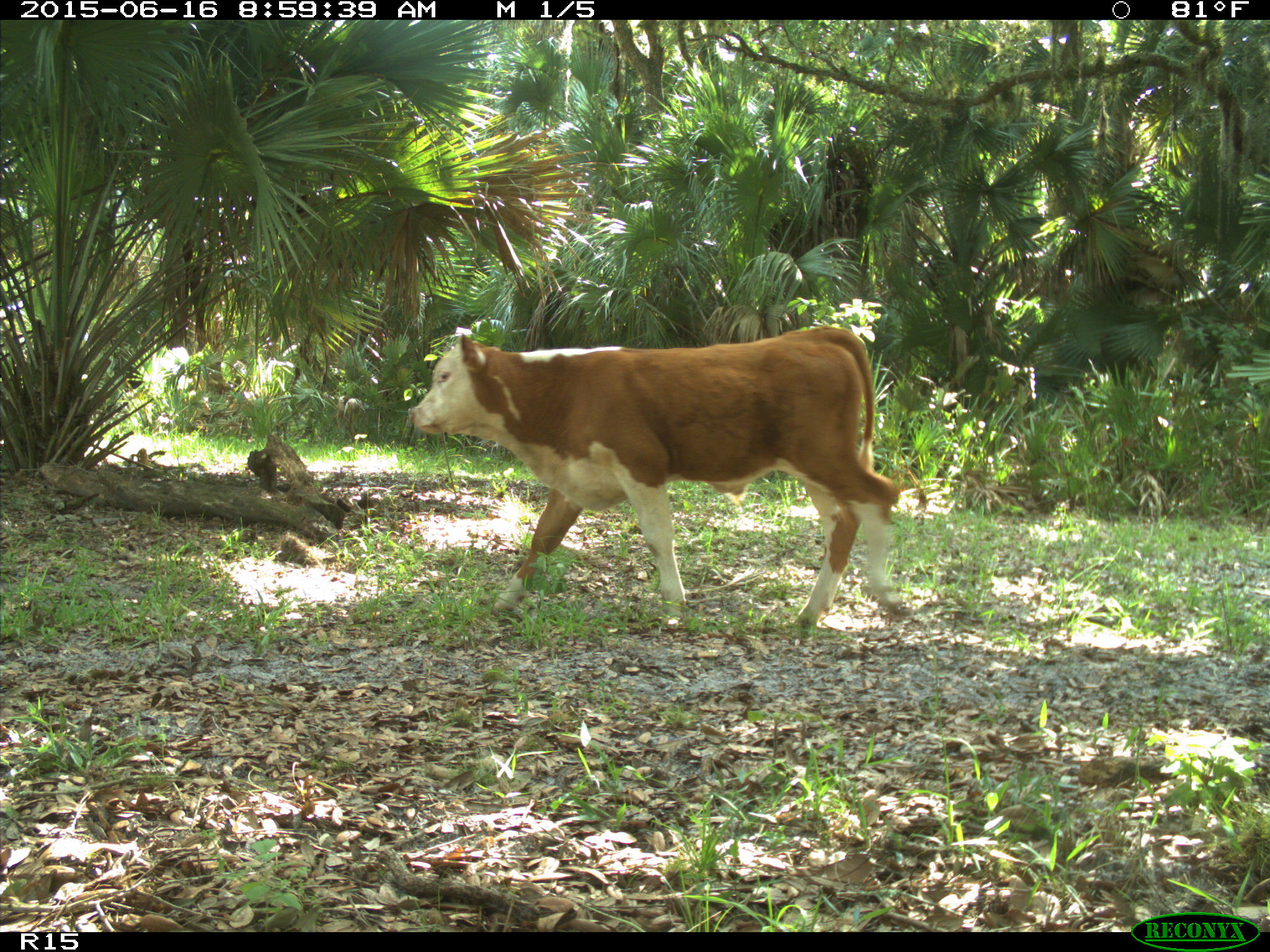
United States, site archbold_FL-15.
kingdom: Animalia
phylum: Chordata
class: Mammalia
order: Artiodactyla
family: Bovidae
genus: Bos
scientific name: Bos taurus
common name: domestic cow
Bos taurus (domestic cow).